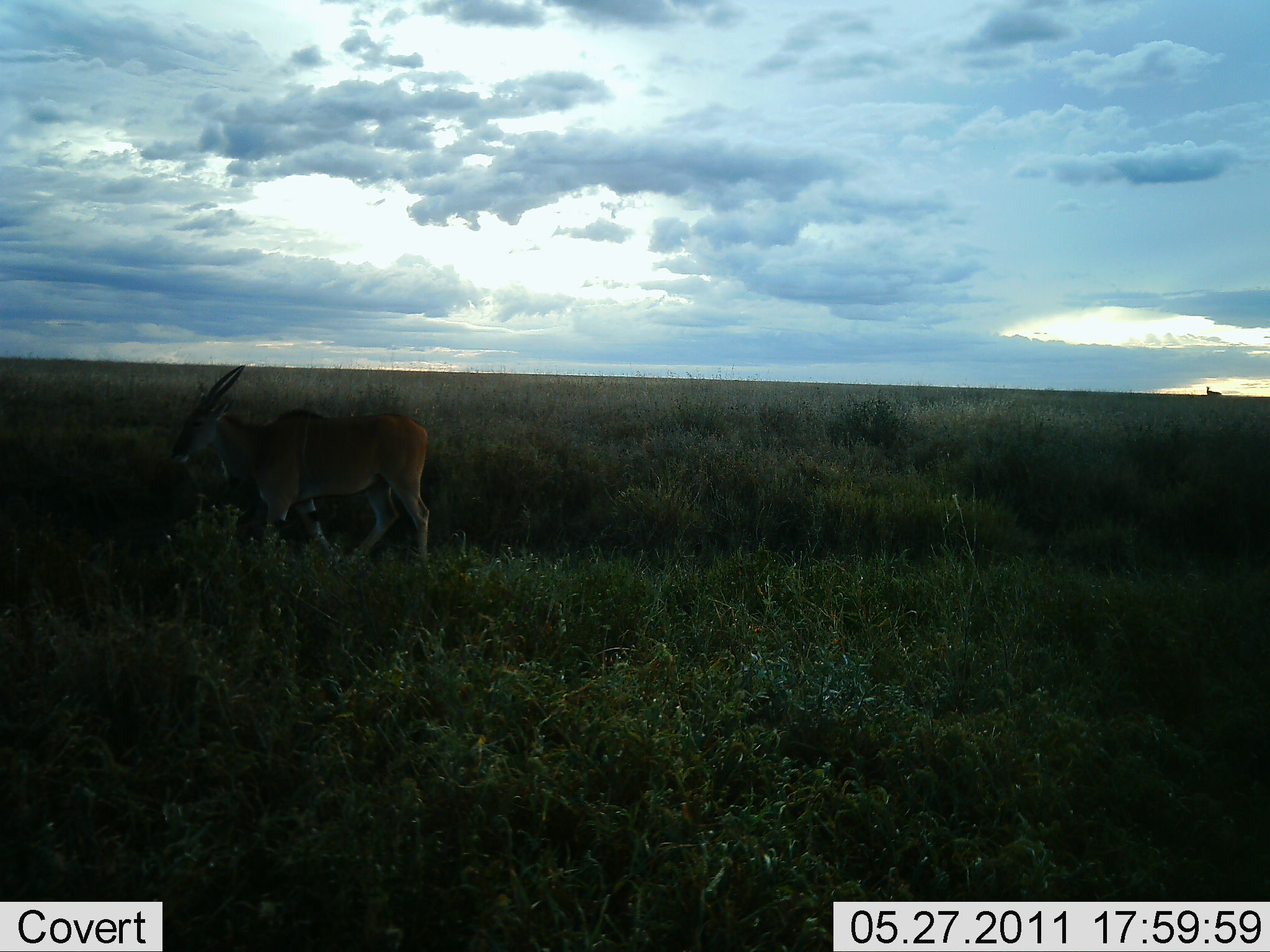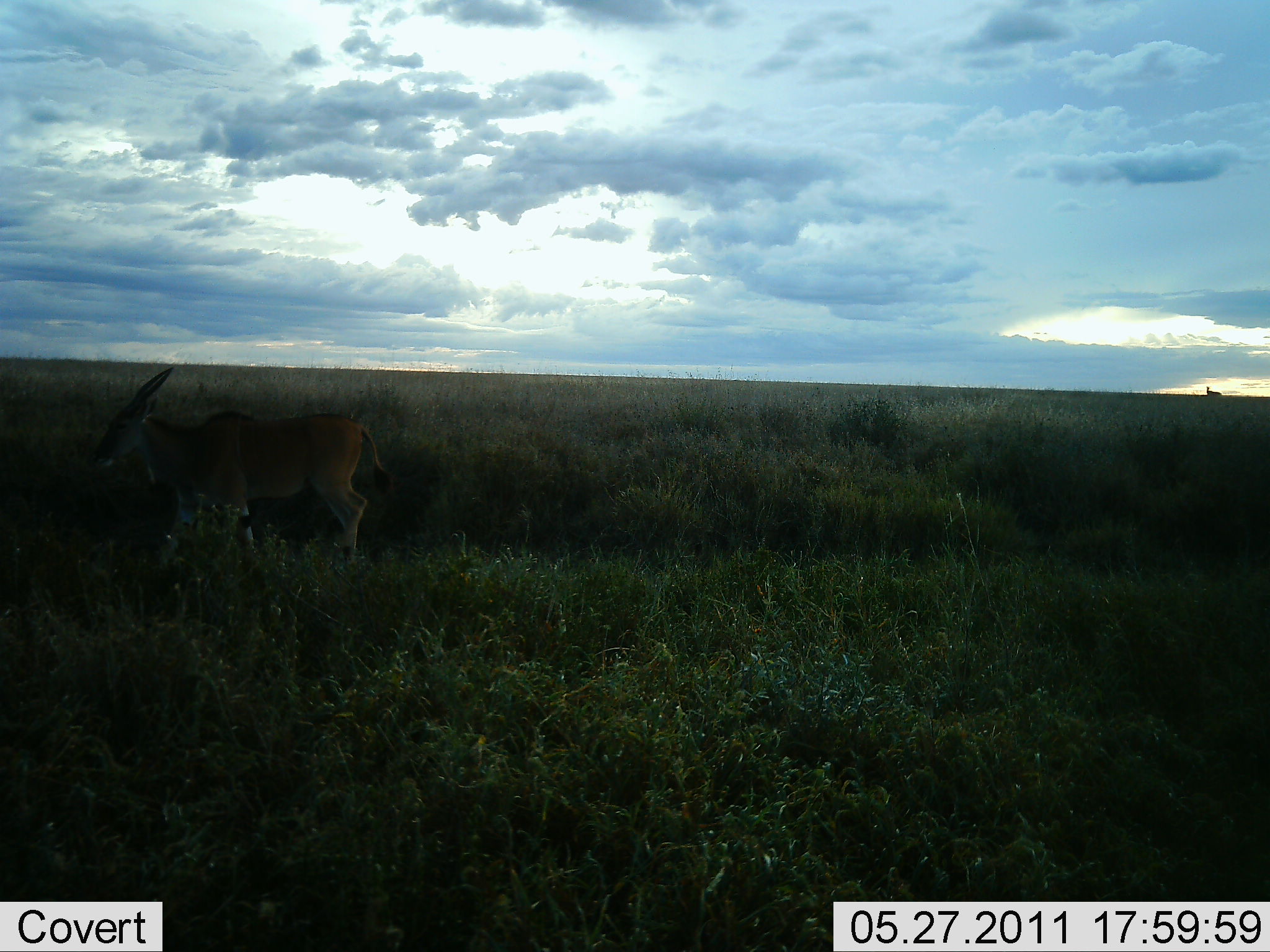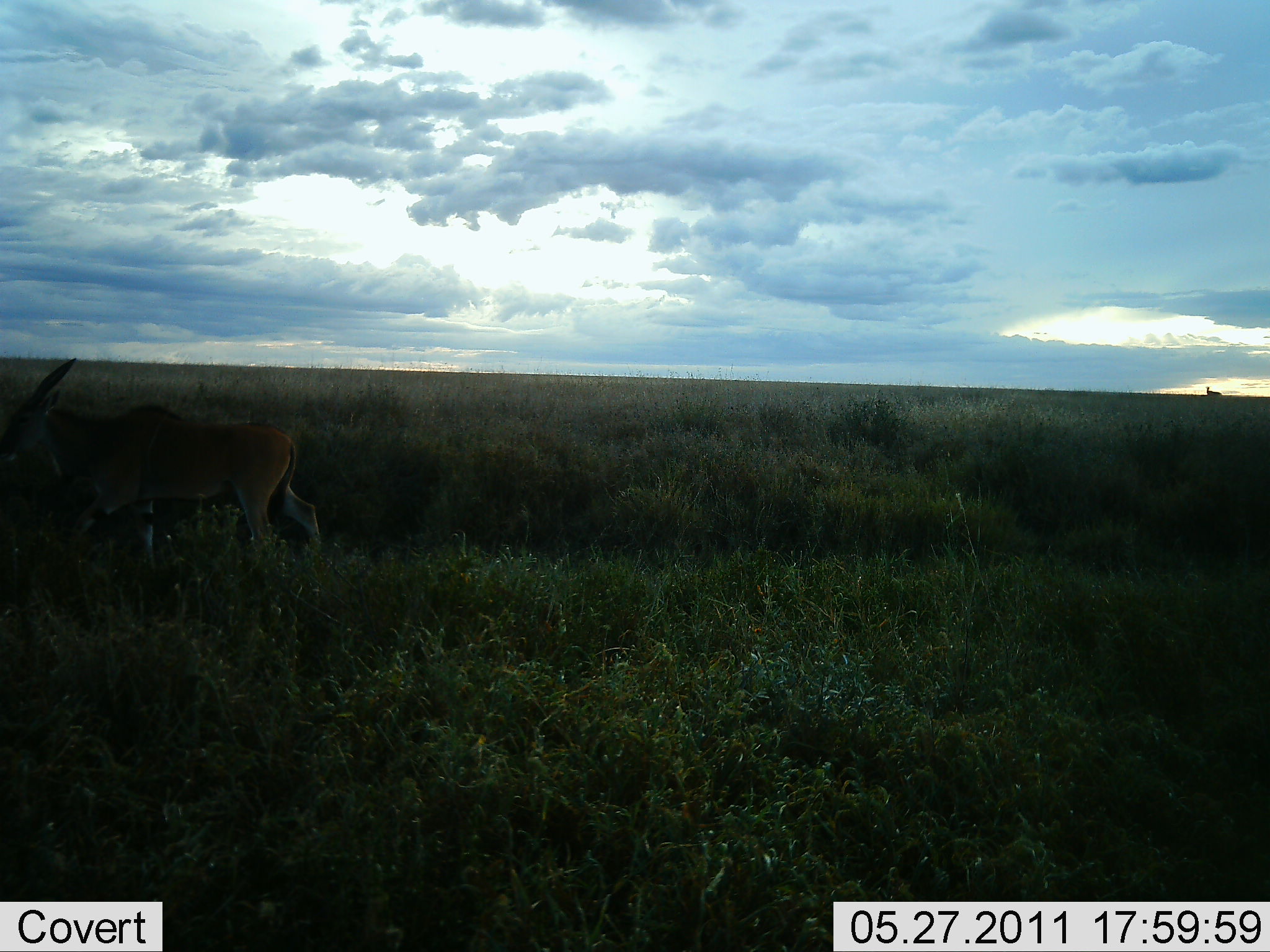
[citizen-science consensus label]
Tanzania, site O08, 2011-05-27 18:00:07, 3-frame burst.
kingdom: Animalia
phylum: Chordata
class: Mammalia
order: Artiodactyla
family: Bovidae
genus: Tragelaphus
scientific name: Tragelaphus oryx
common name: eland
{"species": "eland (Tragelaphus oryx)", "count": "1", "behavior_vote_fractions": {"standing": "10%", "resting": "0%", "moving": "100%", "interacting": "0%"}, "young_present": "0%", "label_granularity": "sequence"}